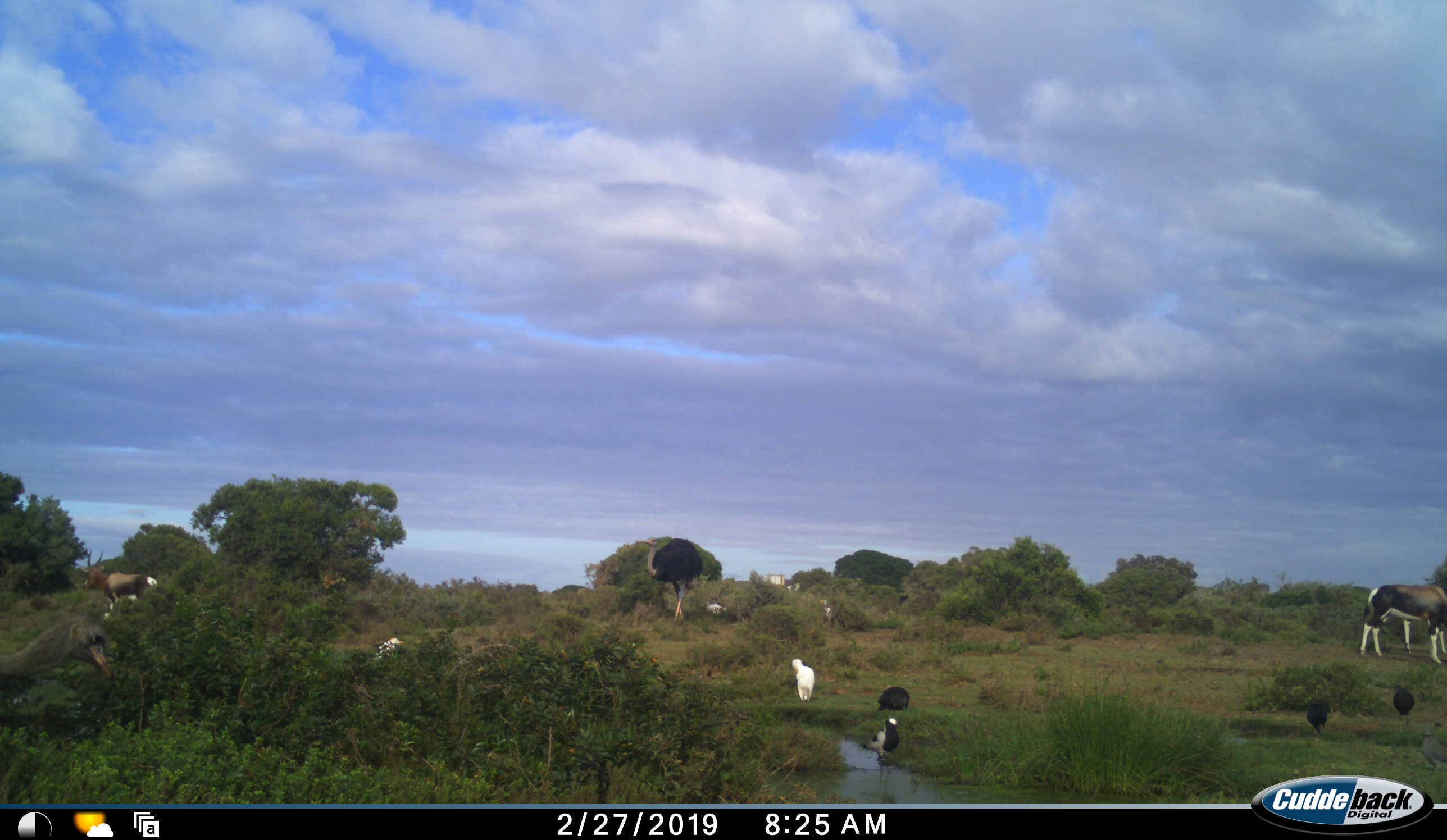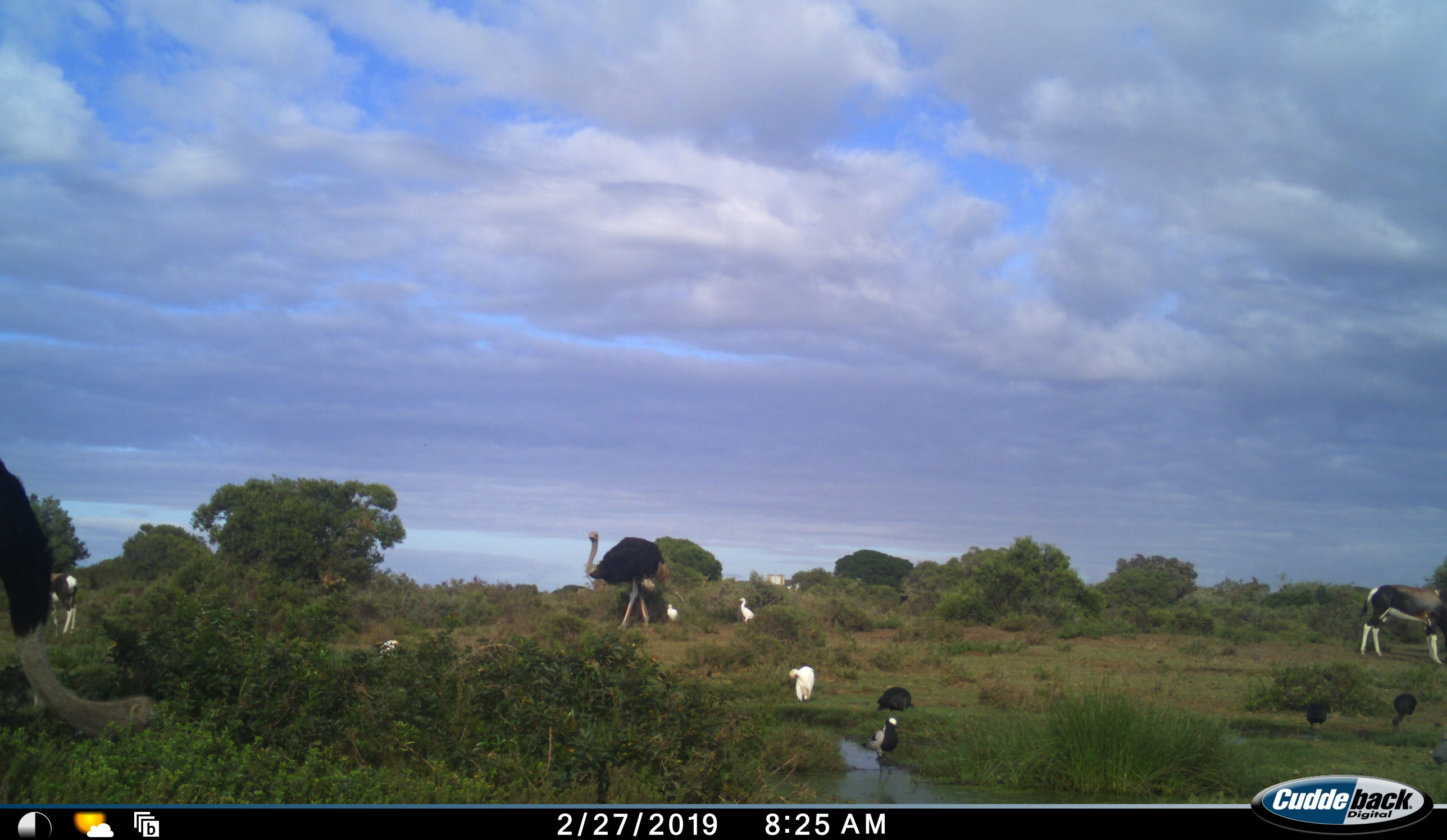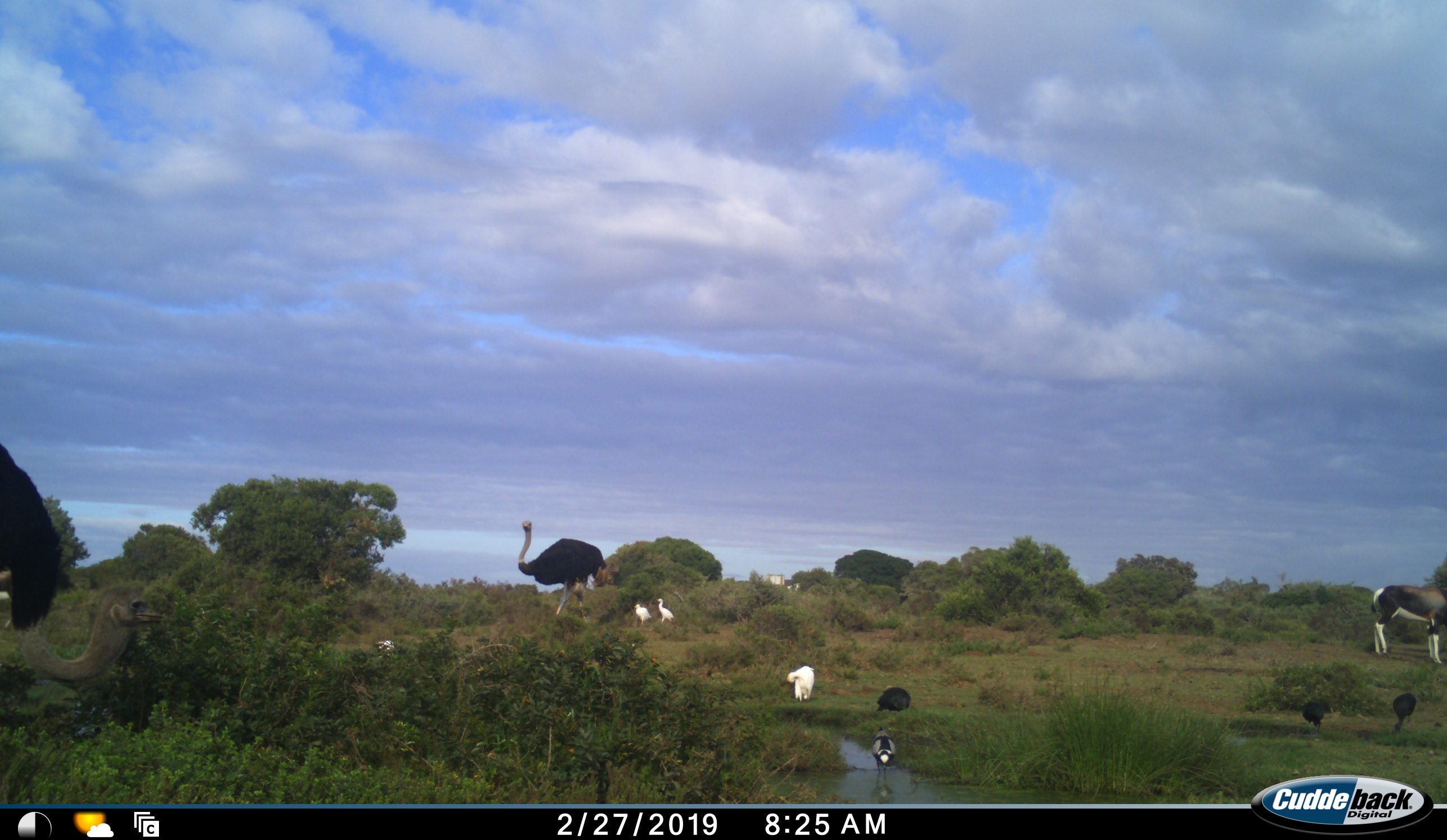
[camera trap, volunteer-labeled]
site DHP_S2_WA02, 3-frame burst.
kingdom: Animalia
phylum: Chordata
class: Aves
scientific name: Aves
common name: bird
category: birdother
Birdother (bird) (Aves), count 8. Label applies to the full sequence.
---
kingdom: Animalia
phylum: Chordata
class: Mammalia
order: Artiodactyla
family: Bovidae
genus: Damaliscus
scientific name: Damaliscus pygargus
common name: bontebok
Bontebok (Damaliscus pygargus), count 2. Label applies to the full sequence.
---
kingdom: Animalia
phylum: Chordata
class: Aves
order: Struthioniformes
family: Struthionidae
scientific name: Struthionidae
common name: ostrich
Ostrich (Struthionidae), count 2. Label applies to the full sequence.